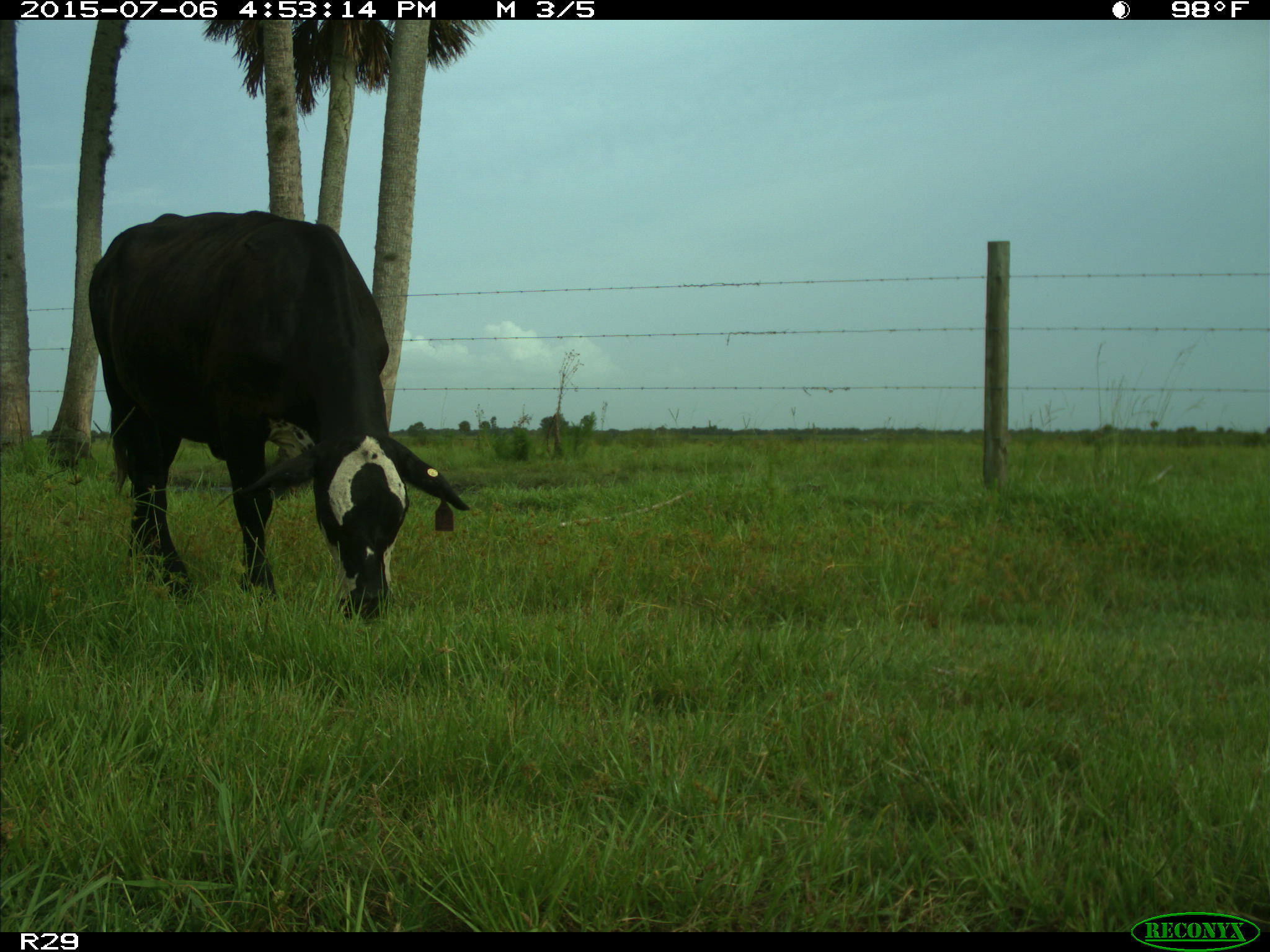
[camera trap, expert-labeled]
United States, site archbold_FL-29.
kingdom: Animalia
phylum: Chordata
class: Mammalia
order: Artiodactyla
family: Bovidae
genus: Bos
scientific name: Bos taurus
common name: domestic cow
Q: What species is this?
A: Bos taurus (domestic cow).